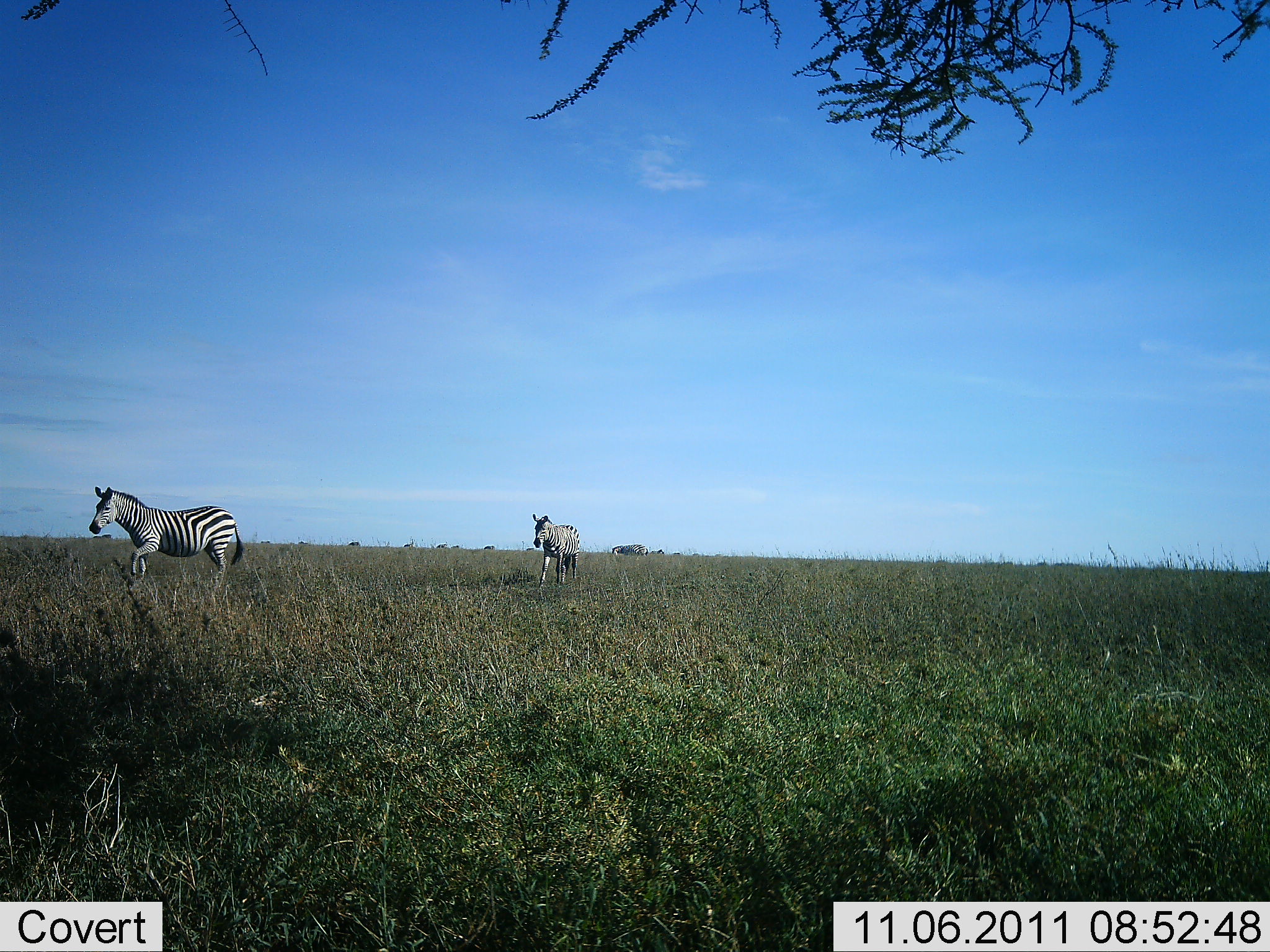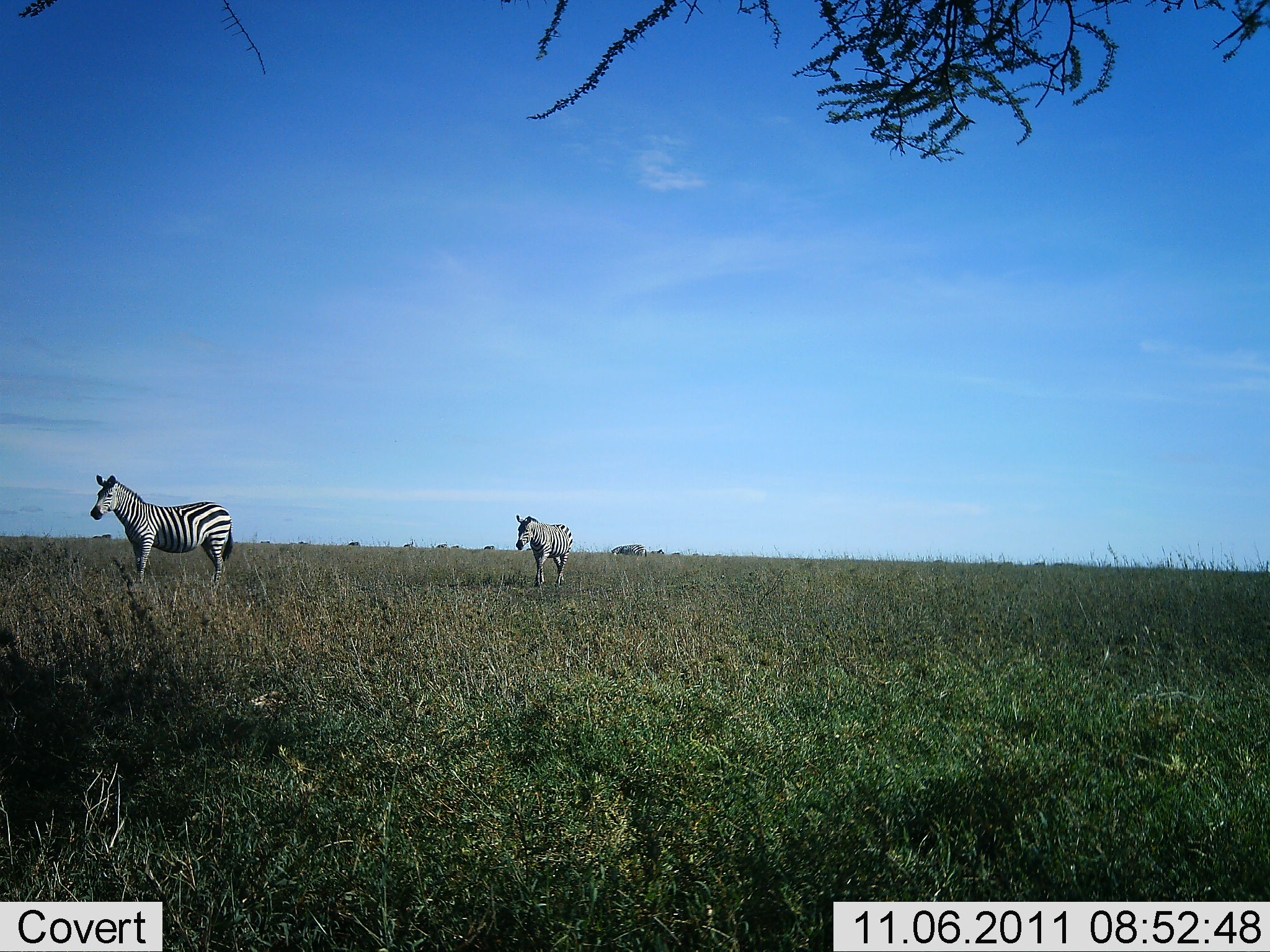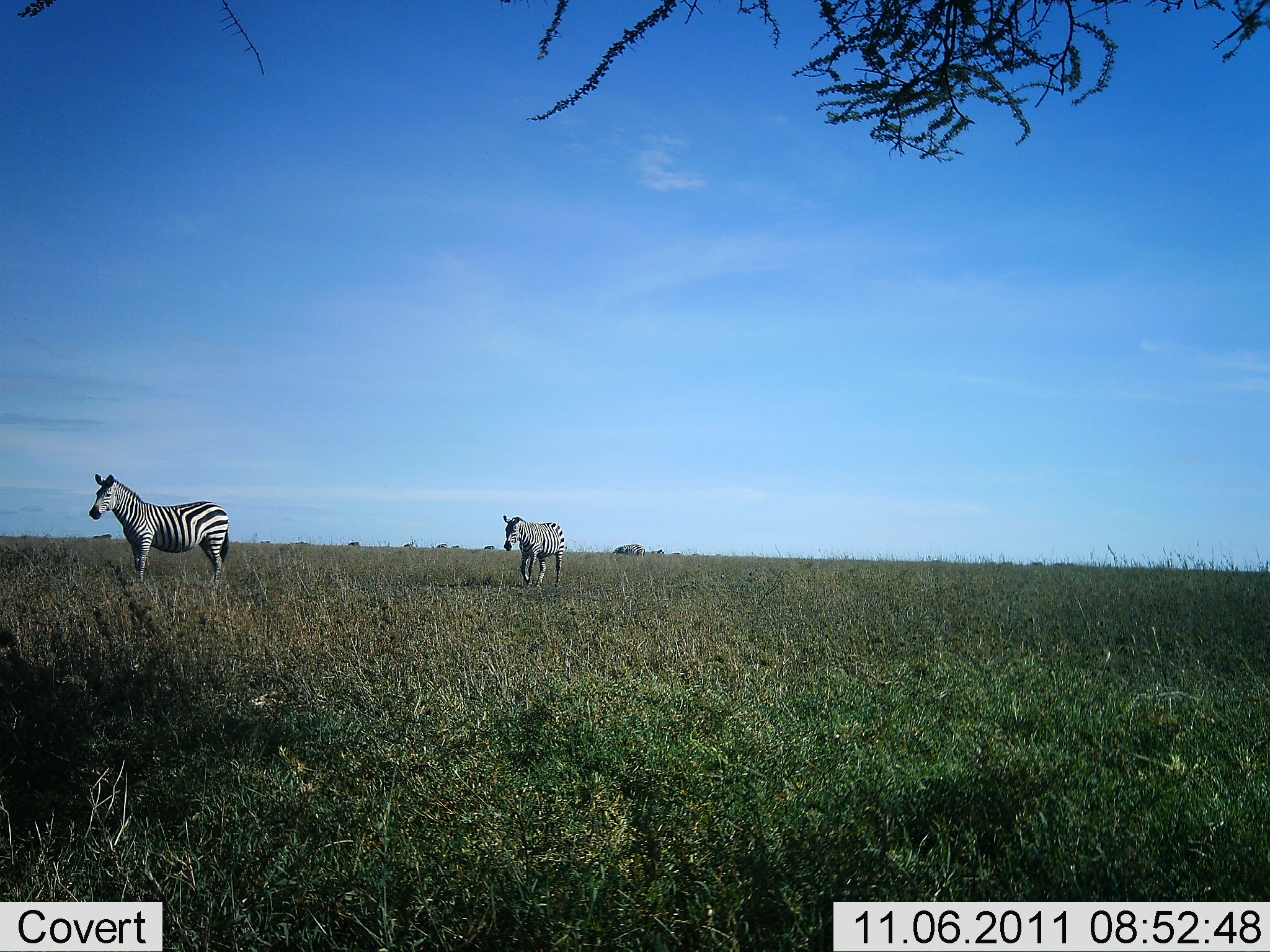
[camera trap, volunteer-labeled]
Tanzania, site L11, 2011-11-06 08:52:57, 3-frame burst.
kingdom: Animalia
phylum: Chordata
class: Mammalia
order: Perissodactyla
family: Equidae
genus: Equus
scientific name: Equus quagga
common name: plains zebra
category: zebra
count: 2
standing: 69%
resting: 0%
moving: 69%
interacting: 0%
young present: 8%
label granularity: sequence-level